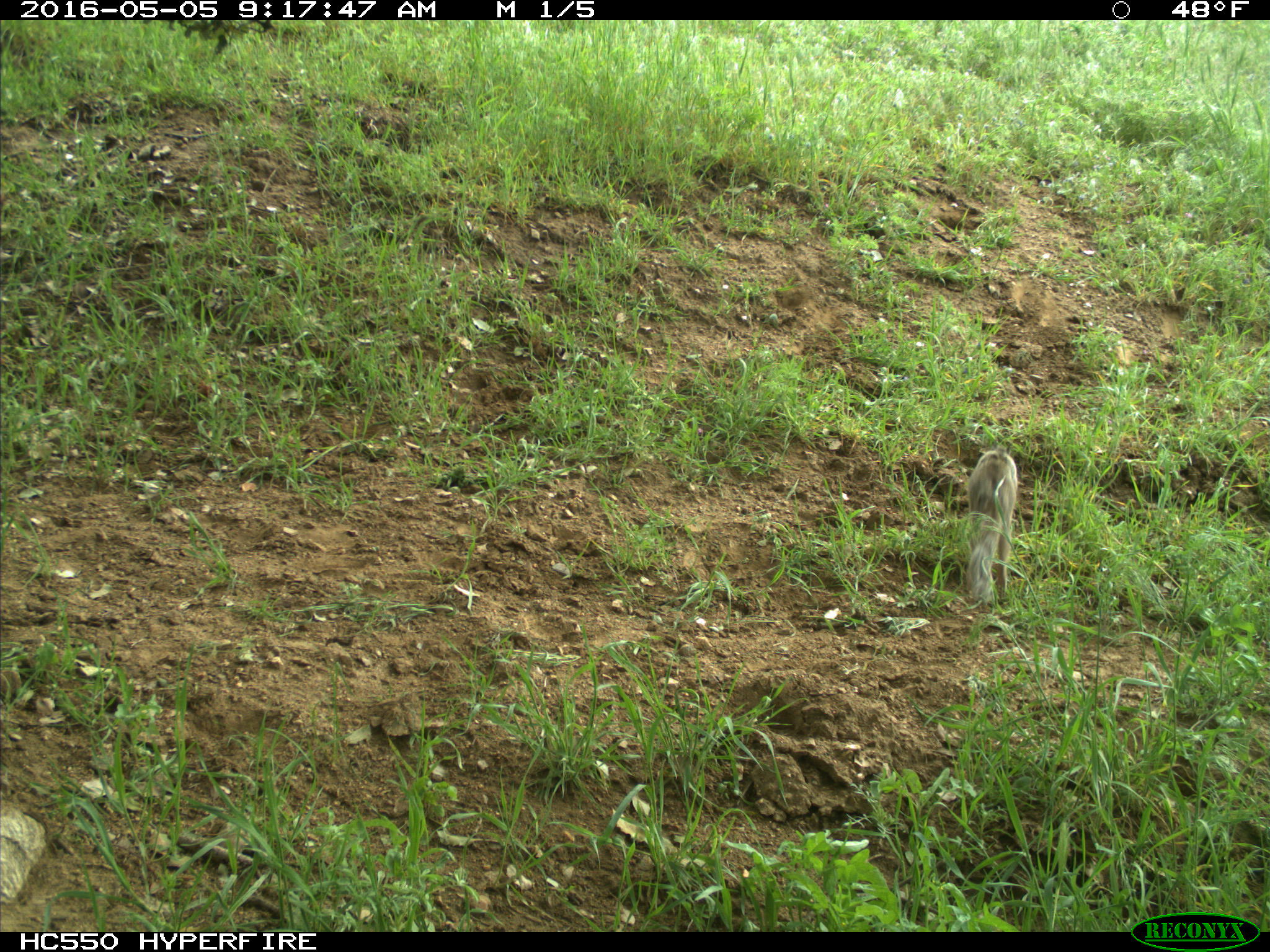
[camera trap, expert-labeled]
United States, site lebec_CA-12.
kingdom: Animalia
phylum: Chordata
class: Mammalia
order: Rodentia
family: Sciuridae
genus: Otospermophilus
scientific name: Otospermophilus beecheyi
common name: california ground squirrel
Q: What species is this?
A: Otospermophilus beecheyi (california ground squirrel).